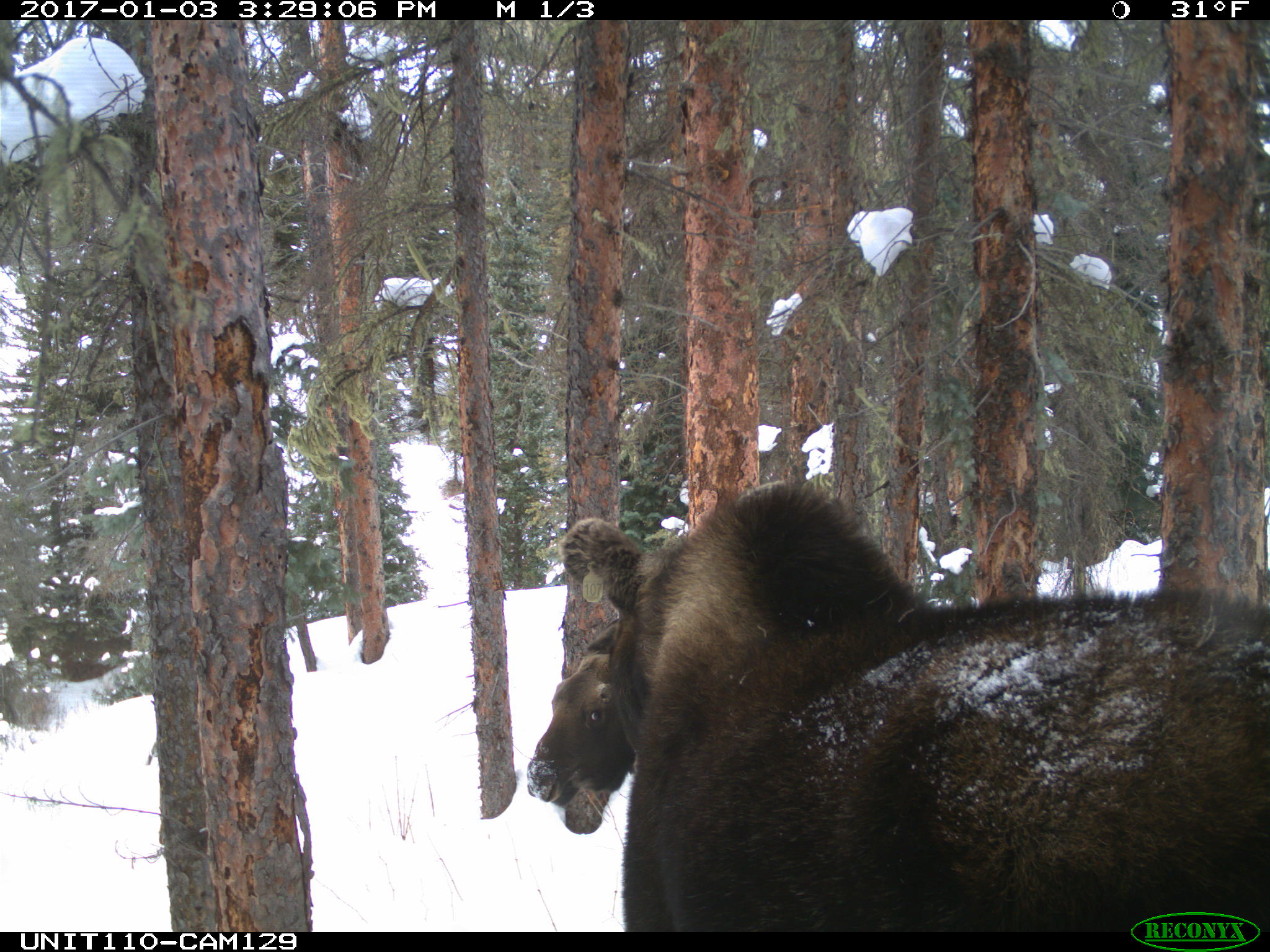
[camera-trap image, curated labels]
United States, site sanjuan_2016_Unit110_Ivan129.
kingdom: Animalia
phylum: Chordata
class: Mammalia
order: Artiodactyla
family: Cervidae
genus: Alces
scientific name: Alces alces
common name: moose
Alces alces (moose).